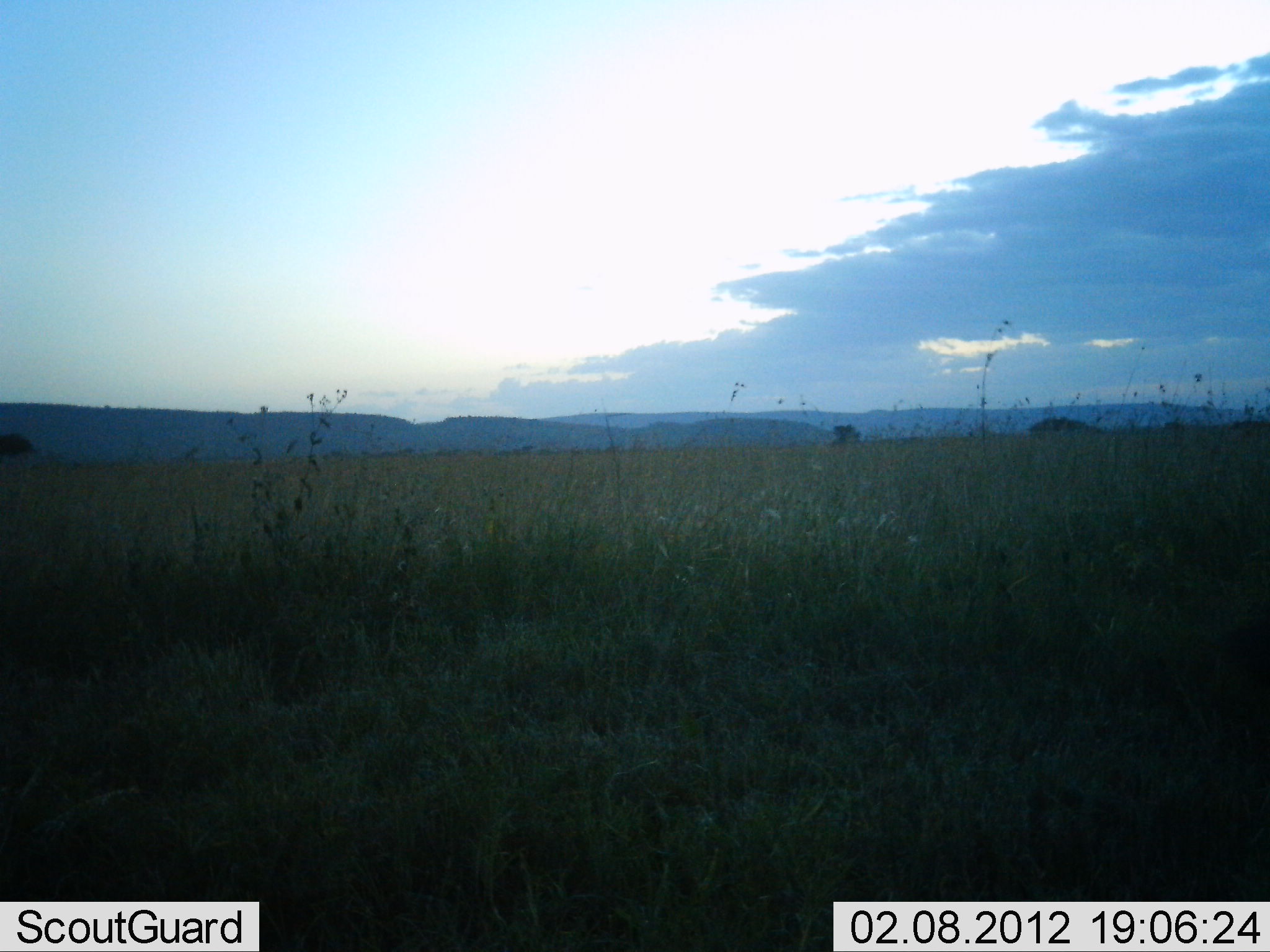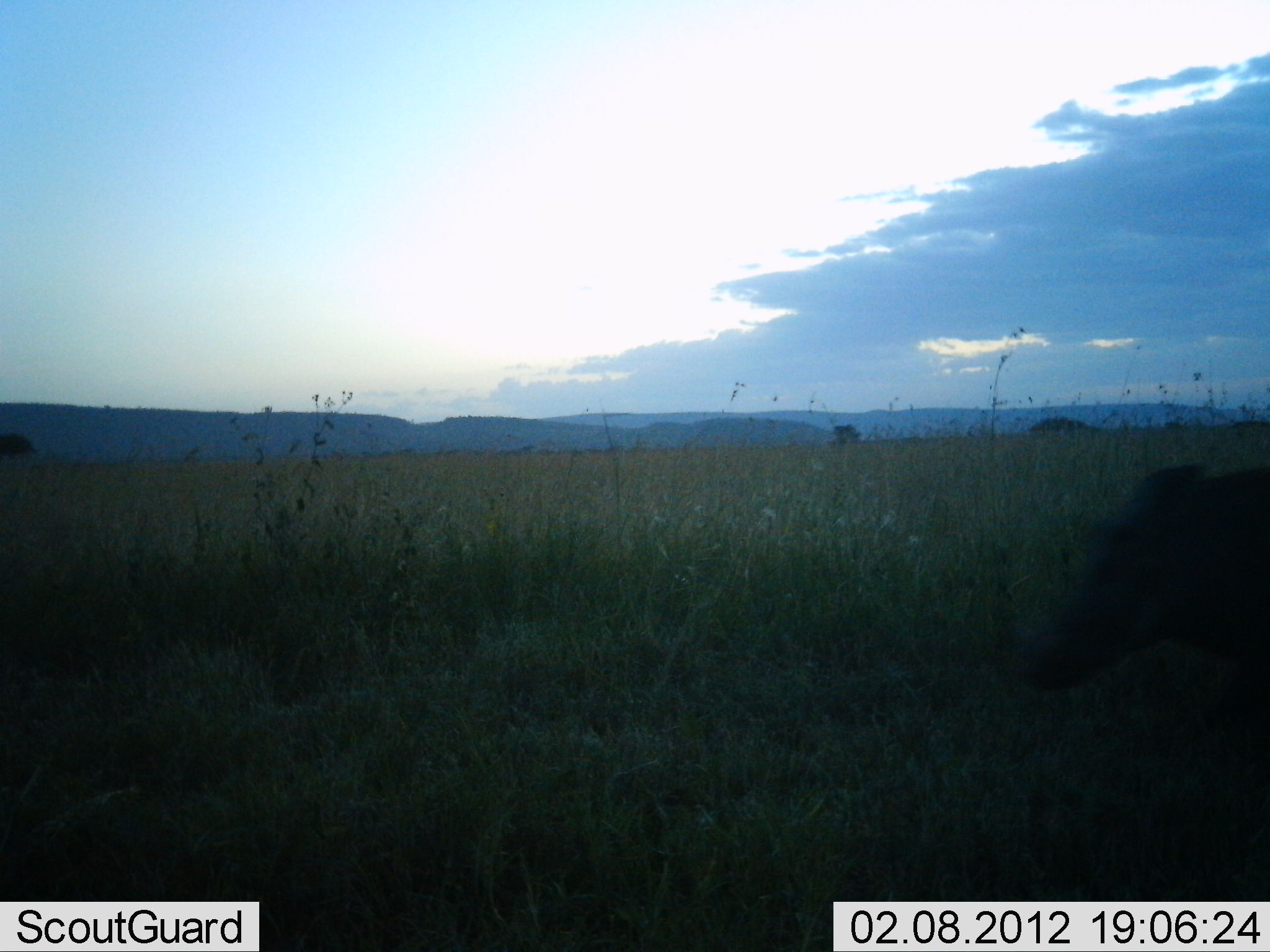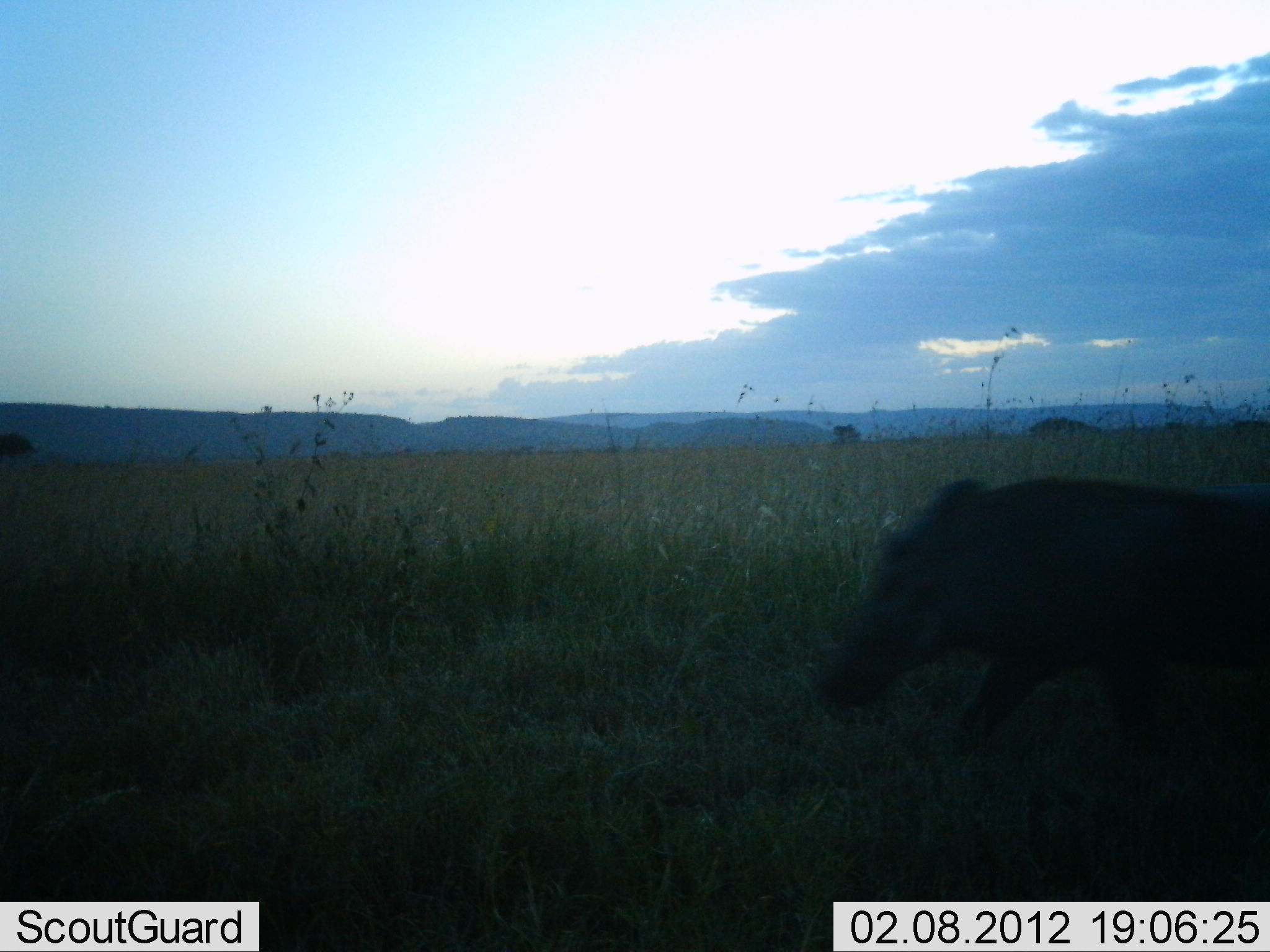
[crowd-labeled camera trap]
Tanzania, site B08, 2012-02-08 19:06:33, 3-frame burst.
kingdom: Animalia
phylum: Chordata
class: Mammalia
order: Artiodactyla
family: Suidae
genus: Phacochoerus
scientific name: Phacochoerus africanus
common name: warthog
Warthog (Phacochoerus africanus), count 1. Behavior (volunteer vote fractions): standing 0%, resting 0%, moving 100%, interacting 0%. Young present (vote fraction): 0%. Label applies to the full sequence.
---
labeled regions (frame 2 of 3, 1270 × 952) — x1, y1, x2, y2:
animal: 1010, 461, 1269, 704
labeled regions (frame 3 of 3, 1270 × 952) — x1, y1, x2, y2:
animal: 817, 475, 1269, 764